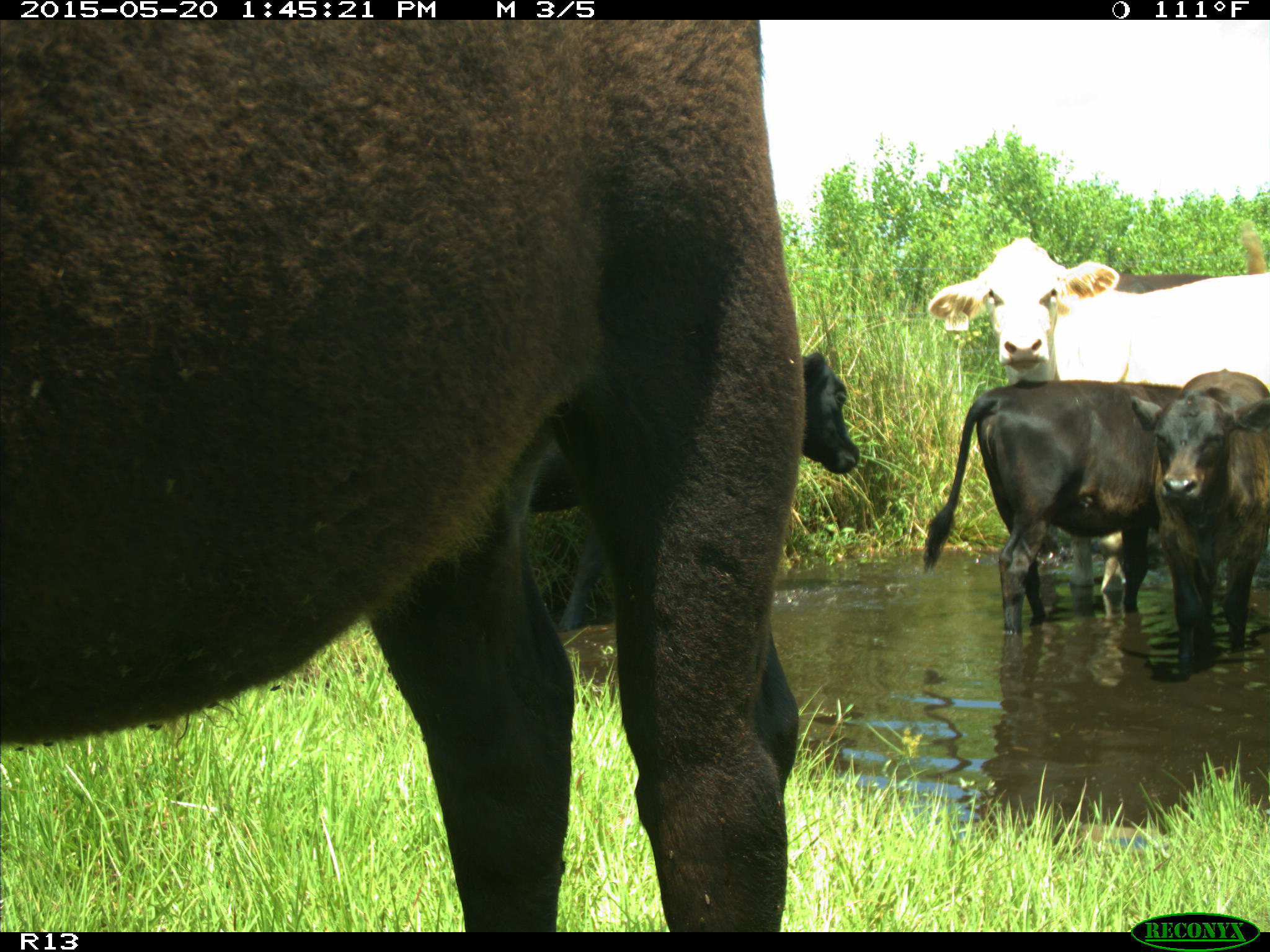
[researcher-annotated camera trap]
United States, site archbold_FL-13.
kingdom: Animalia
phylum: Chordata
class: Mammalia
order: Artiodactyla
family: Bovidae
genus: Bos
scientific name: Bos taurus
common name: domestic cow